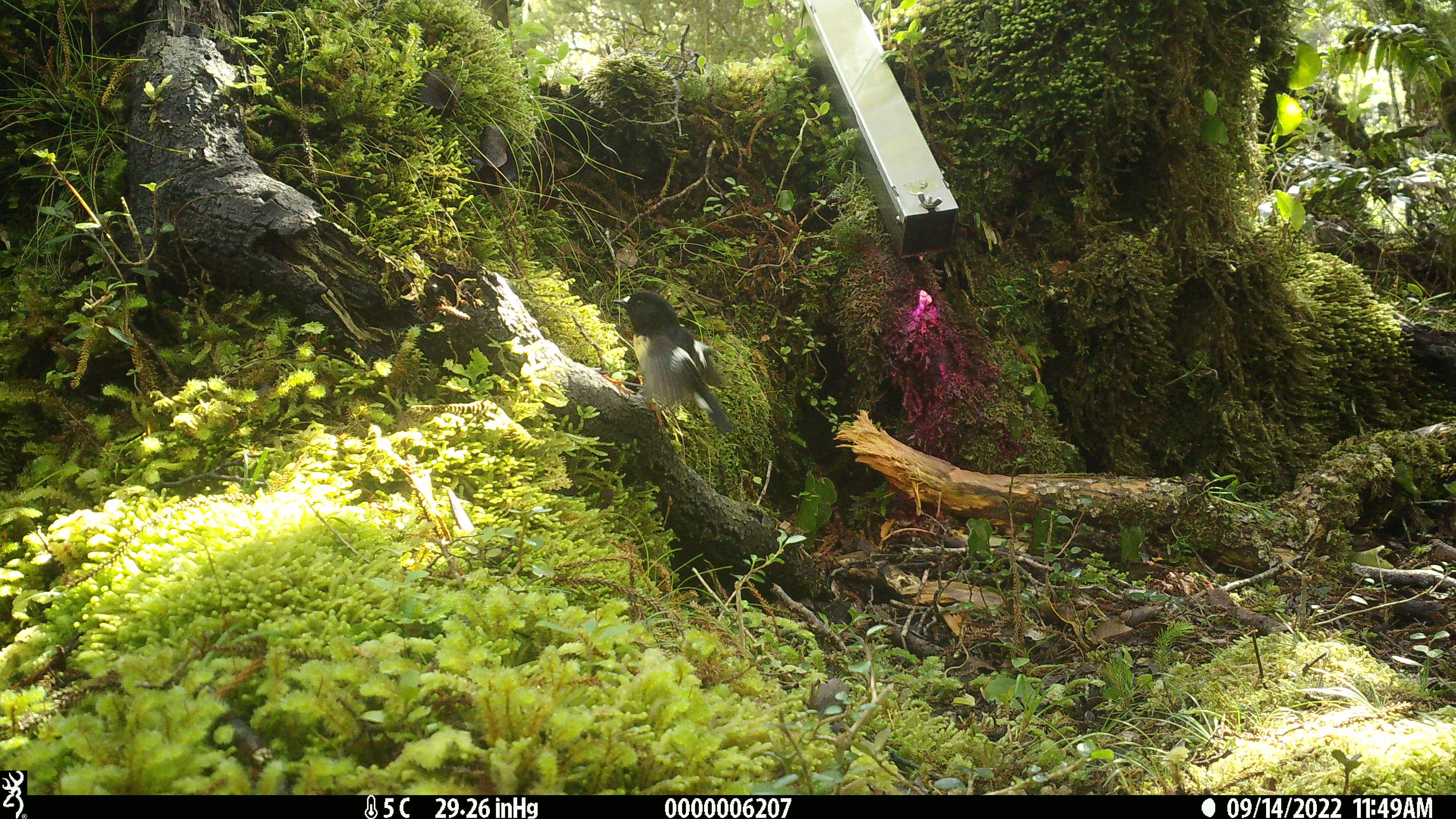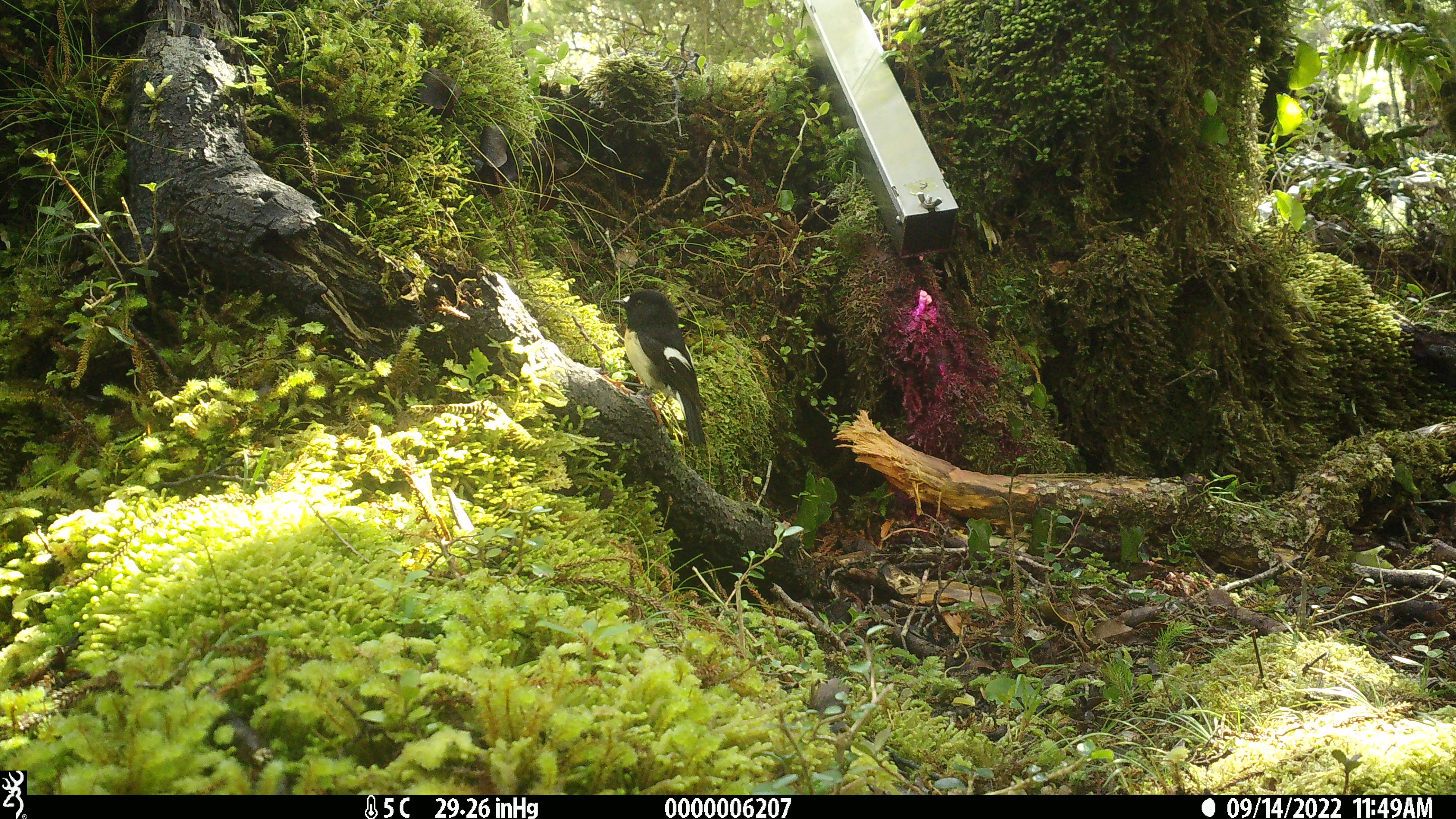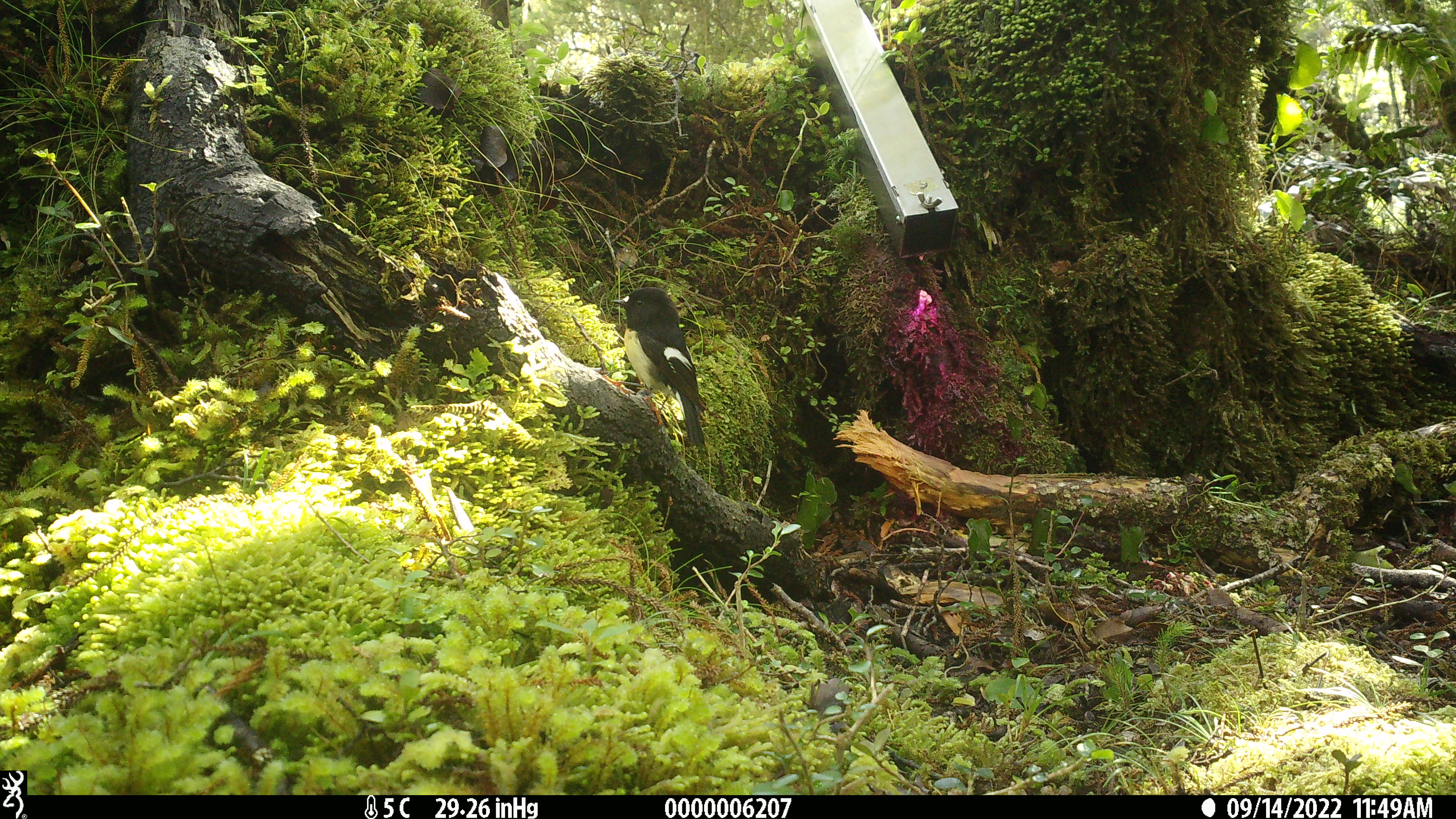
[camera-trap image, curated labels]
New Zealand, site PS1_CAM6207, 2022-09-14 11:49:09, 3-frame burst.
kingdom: Animalia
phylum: Chordata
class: Aves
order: Passeriformes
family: Petroicidae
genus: Petroica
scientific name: Petroica macrocephala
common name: tomtit